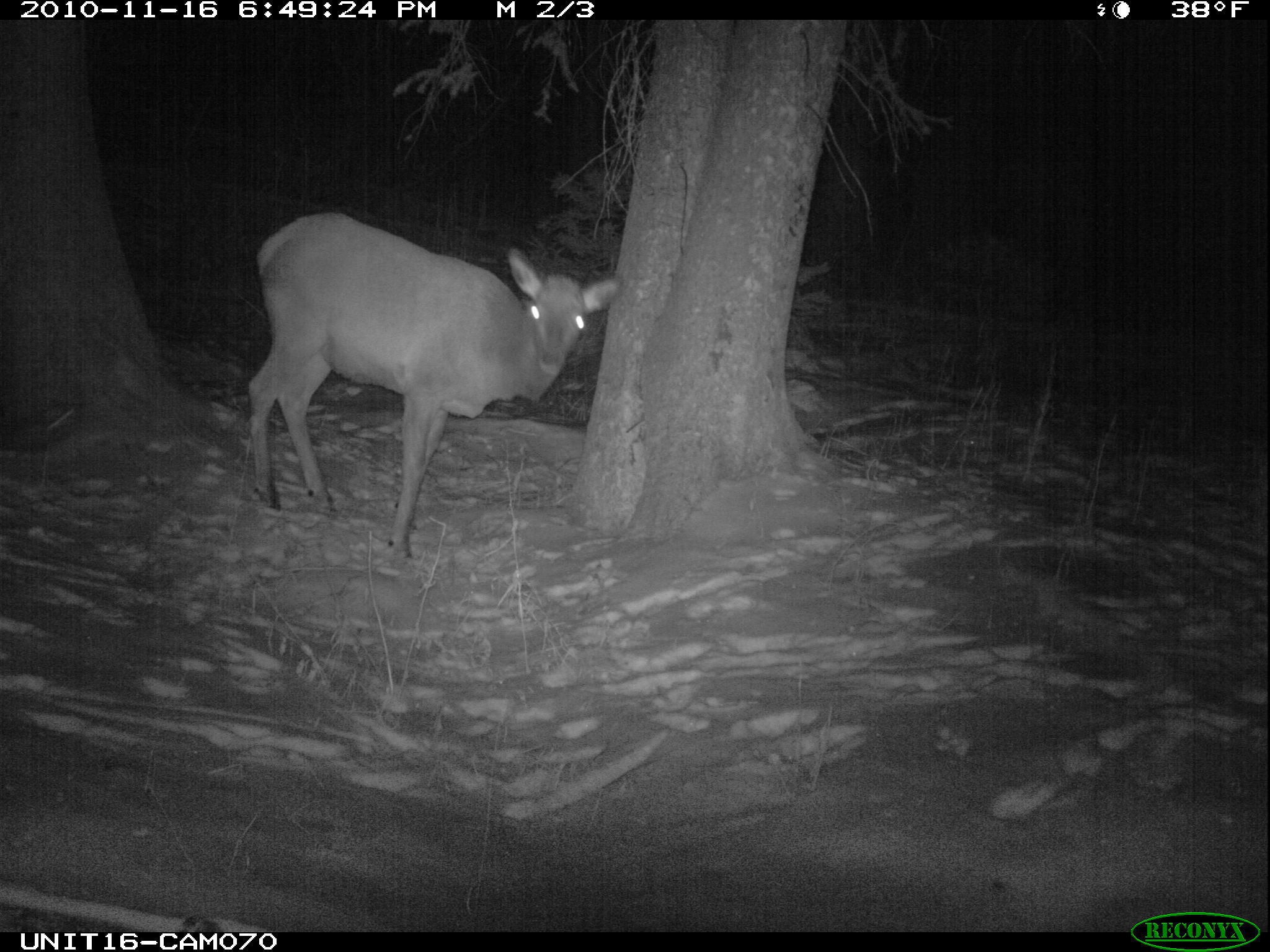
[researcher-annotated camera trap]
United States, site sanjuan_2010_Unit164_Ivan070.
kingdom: Animalia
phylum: Chordata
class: Mammalia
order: Artiodactyla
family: Cervidae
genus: Cervus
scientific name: Cervus elaphus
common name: red deer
Cervus elaphus (red deer).